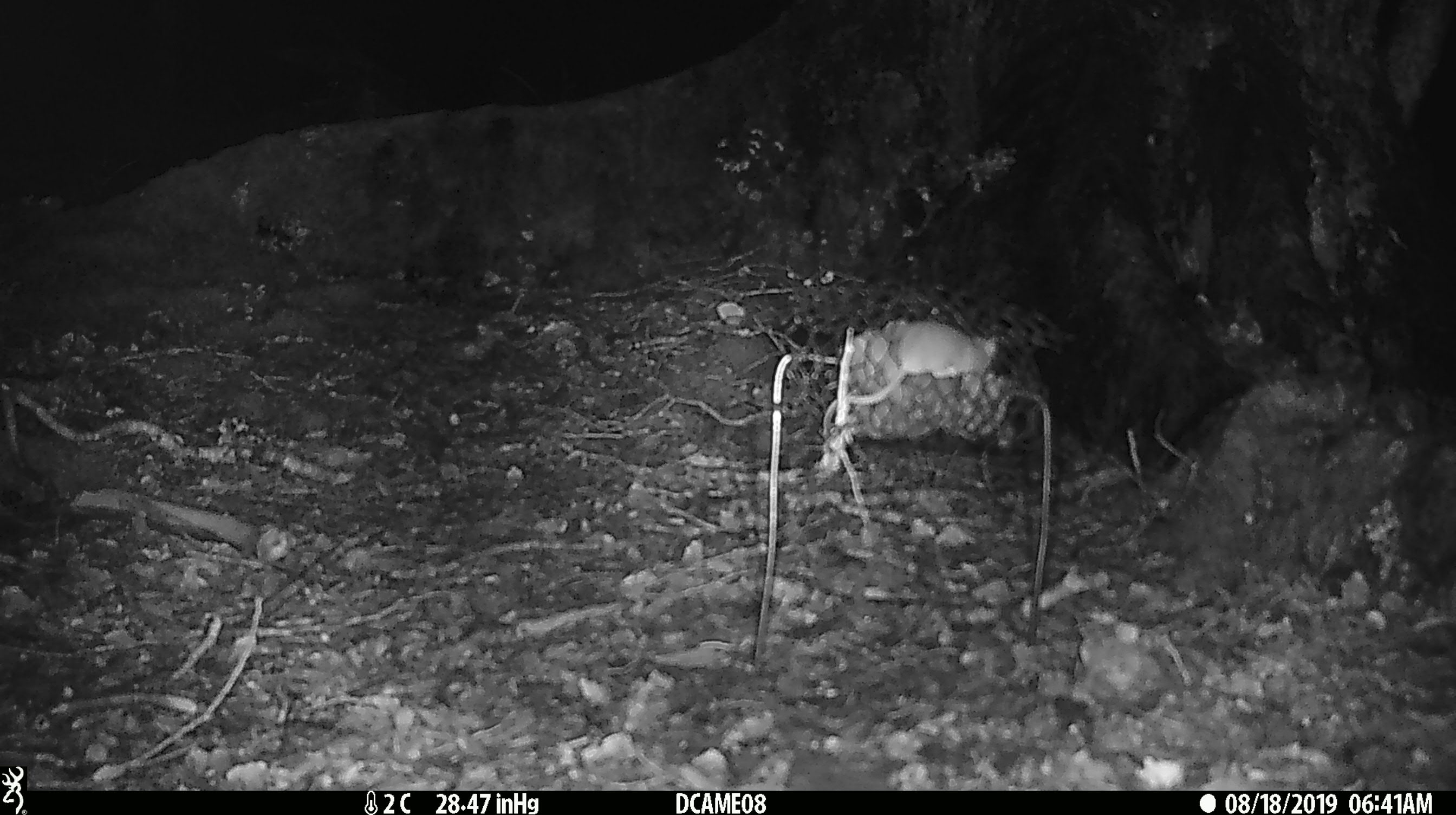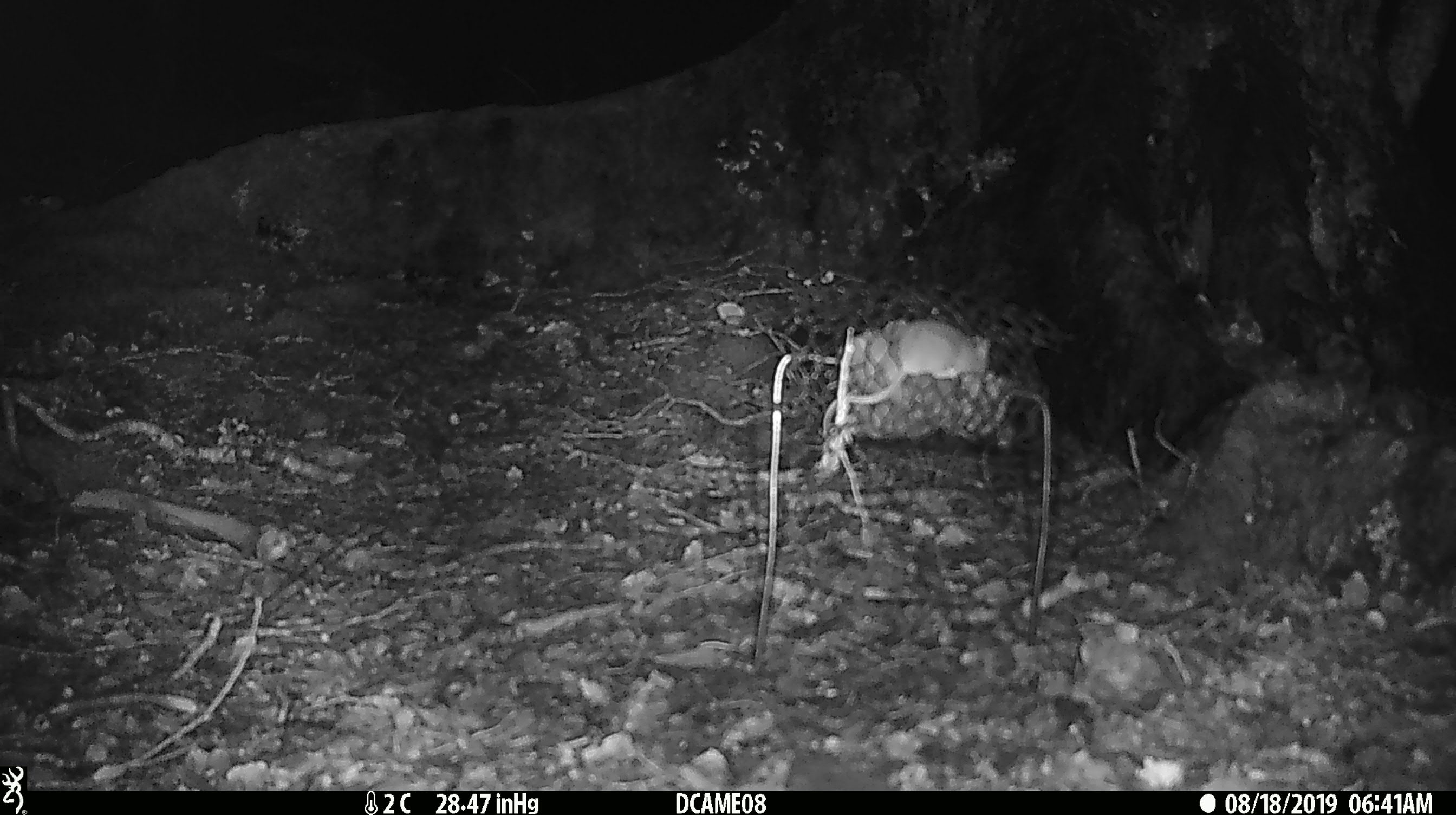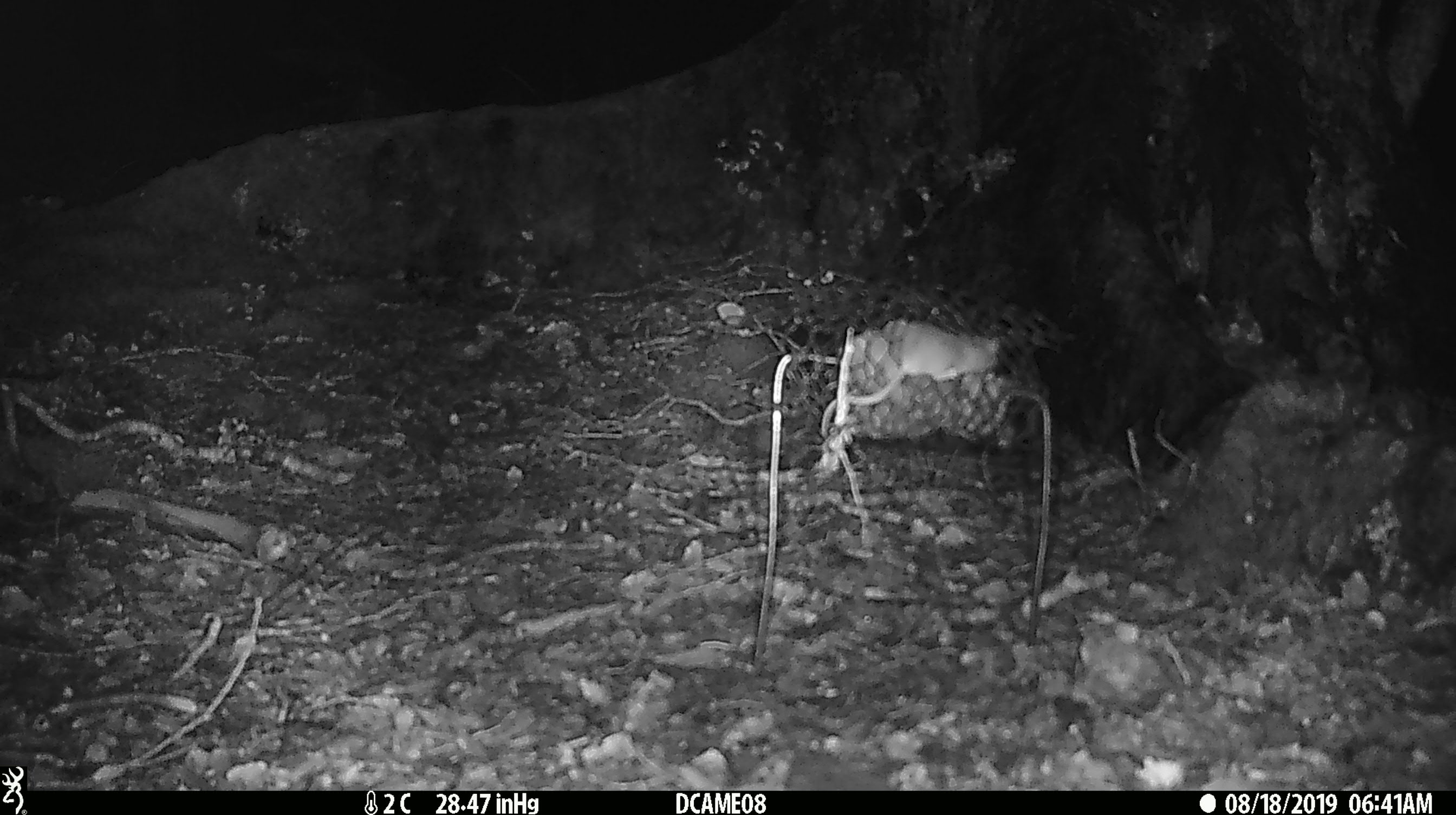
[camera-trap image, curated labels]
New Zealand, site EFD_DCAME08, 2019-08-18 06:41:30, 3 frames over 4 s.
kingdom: Animalia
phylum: Chordata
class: Mammalia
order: Rodentia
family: Muridae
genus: Mus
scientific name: Mus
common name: mouse